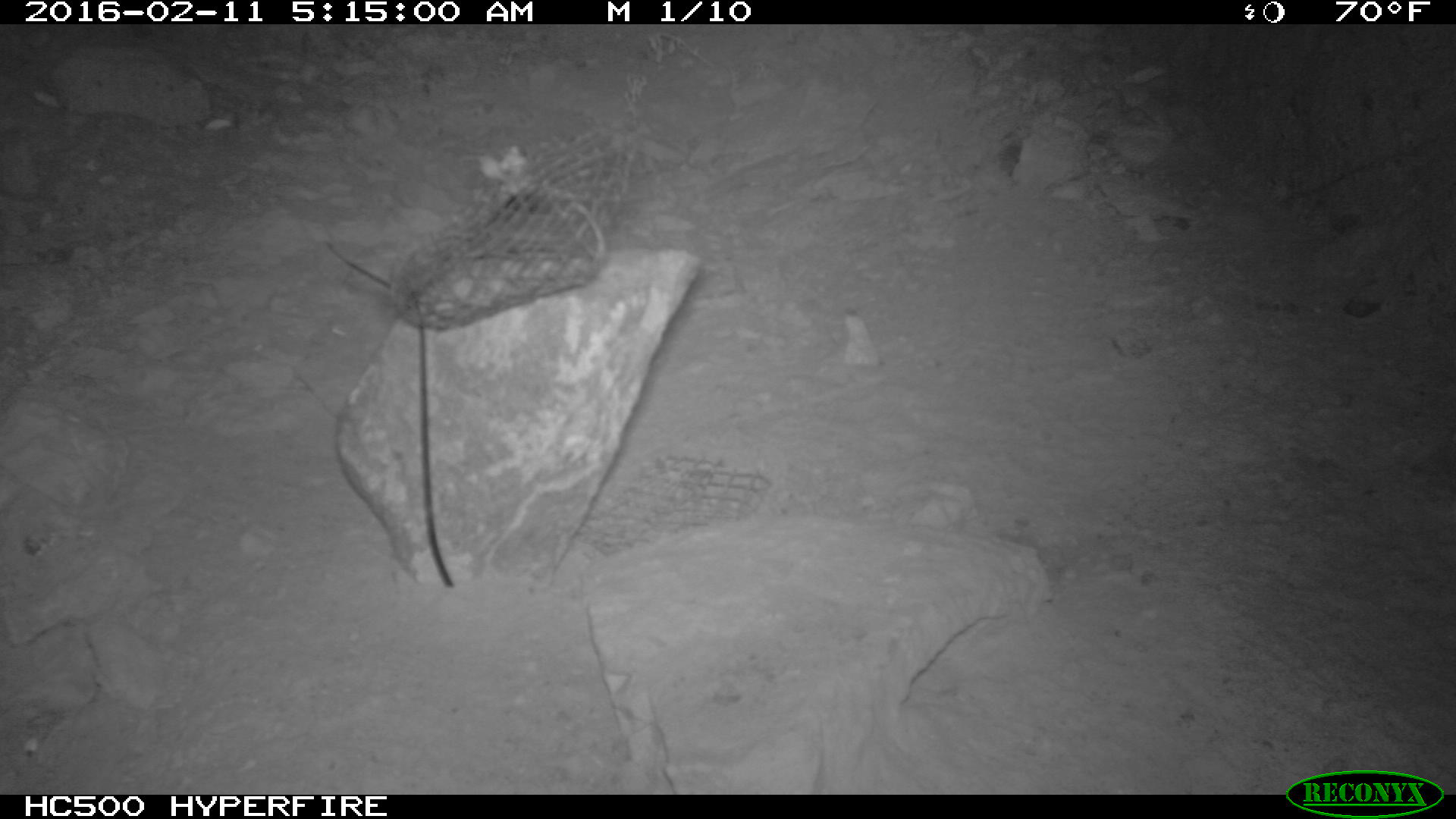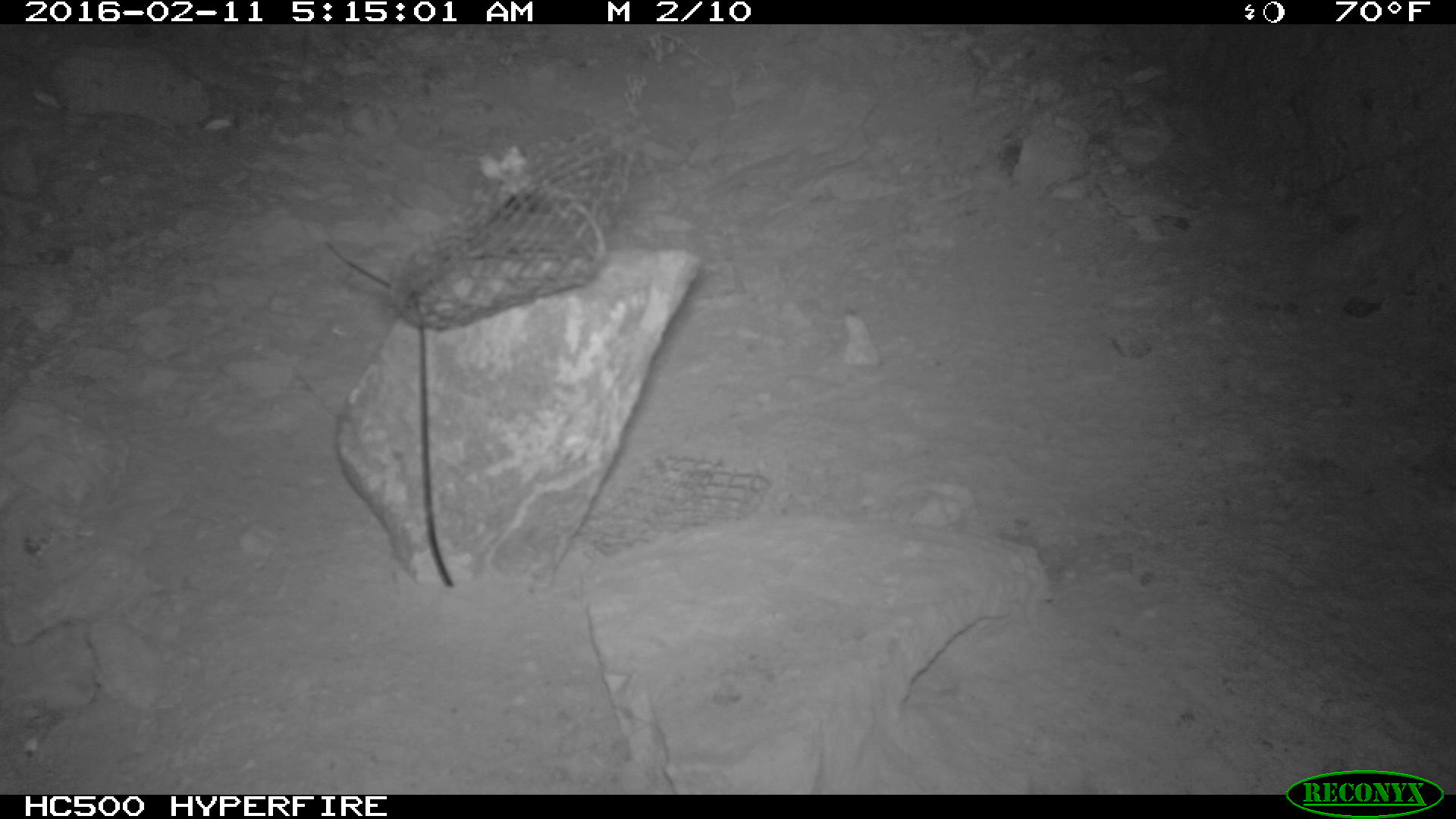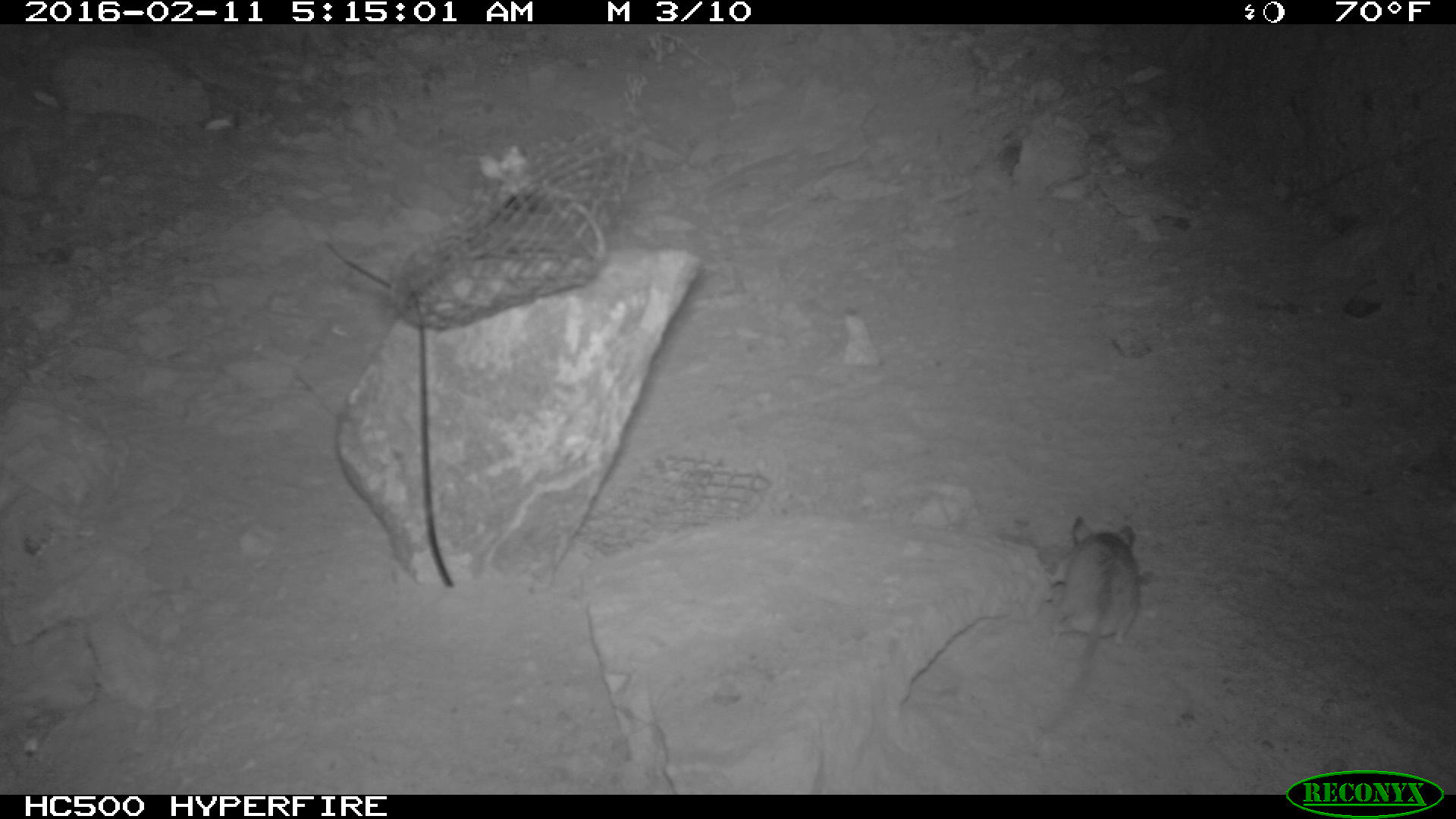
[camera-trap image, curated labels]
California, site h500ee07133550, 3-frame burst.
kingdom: Animalia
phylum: Chordata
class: Mammalia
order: Rodentia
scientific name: Rodentia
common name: rodent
Rodent (Rodentia).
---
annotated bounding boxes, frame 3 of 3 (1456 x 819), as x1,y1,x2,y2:
rodent: 1041,516,1138,730